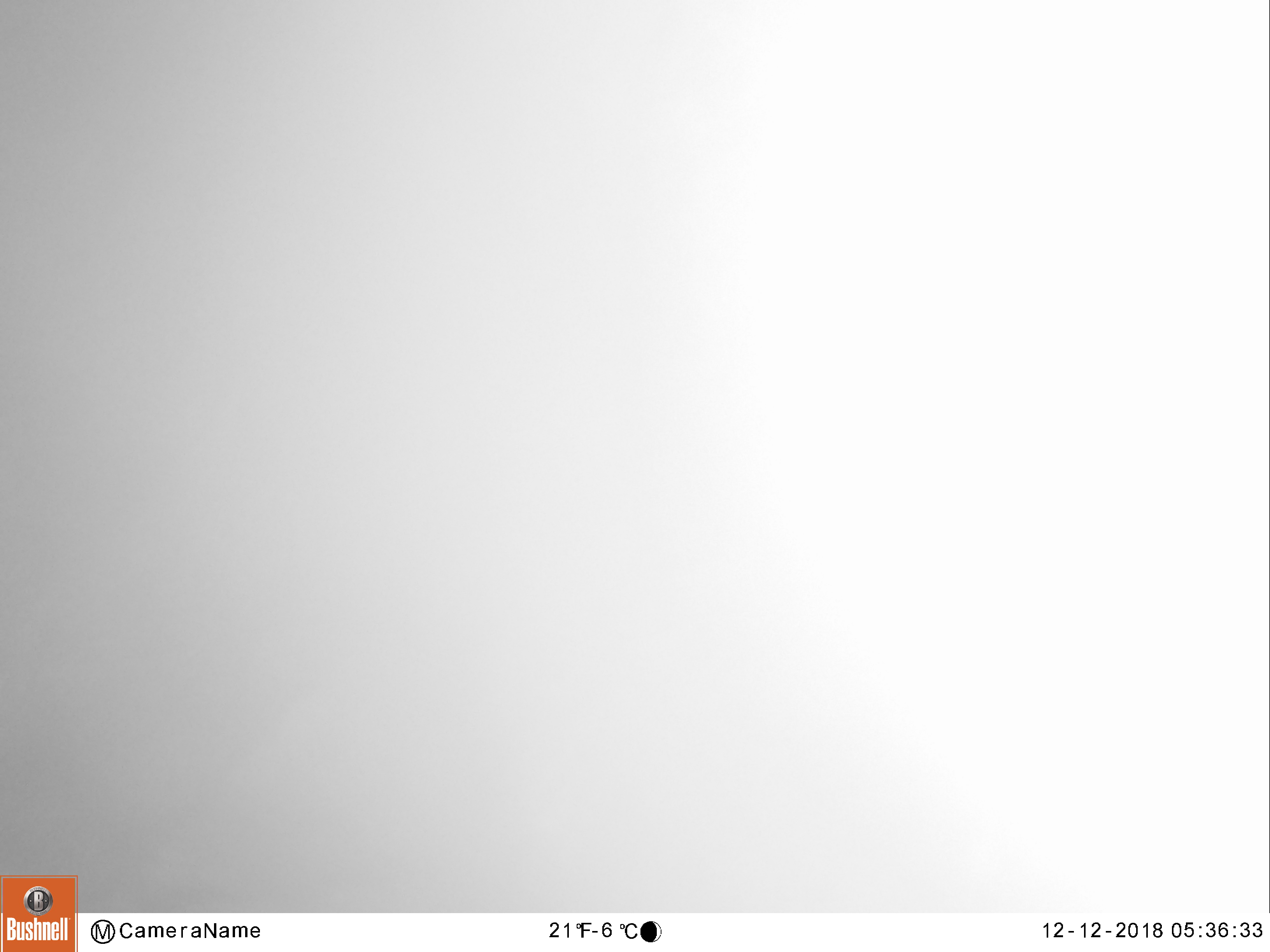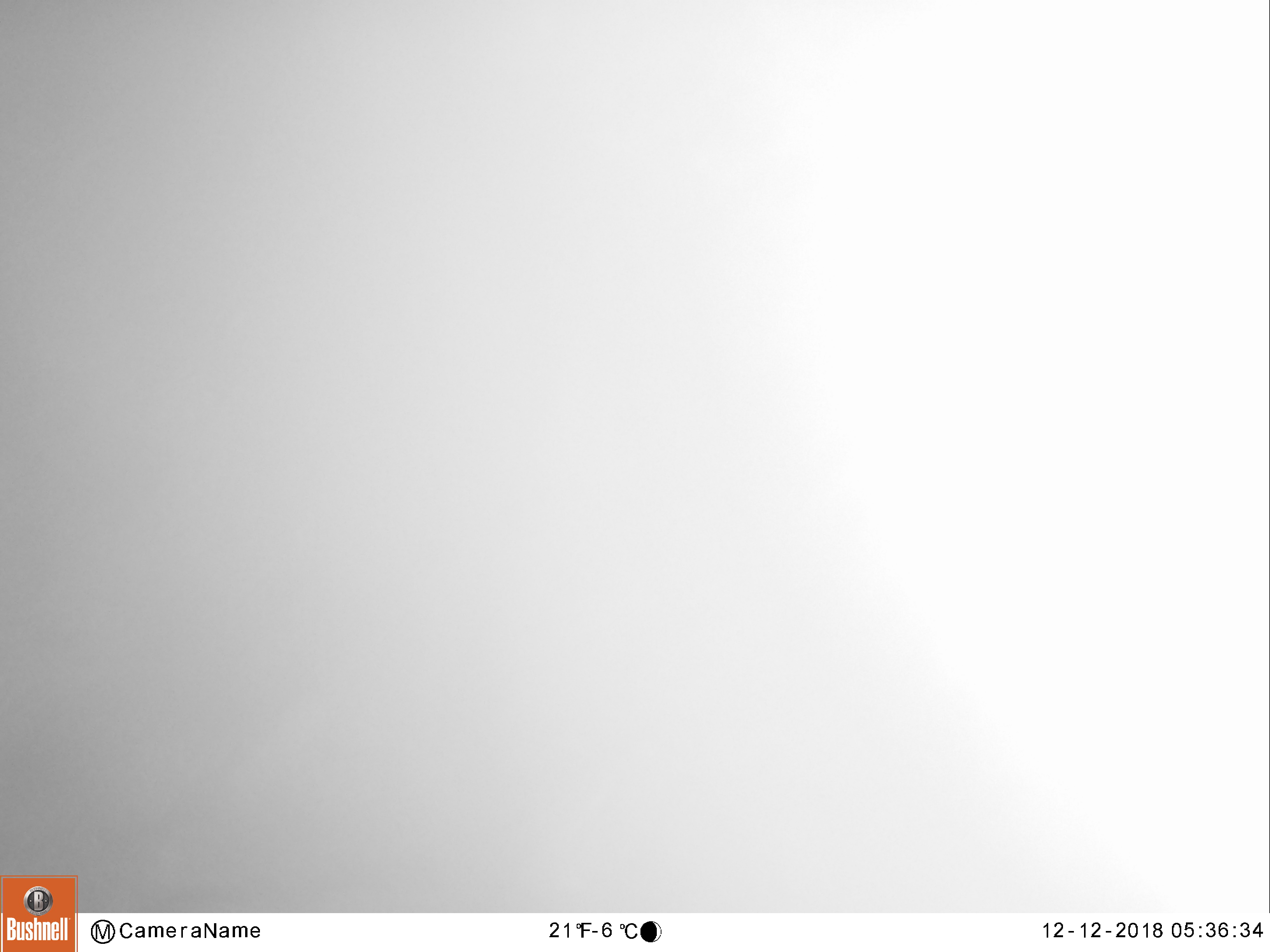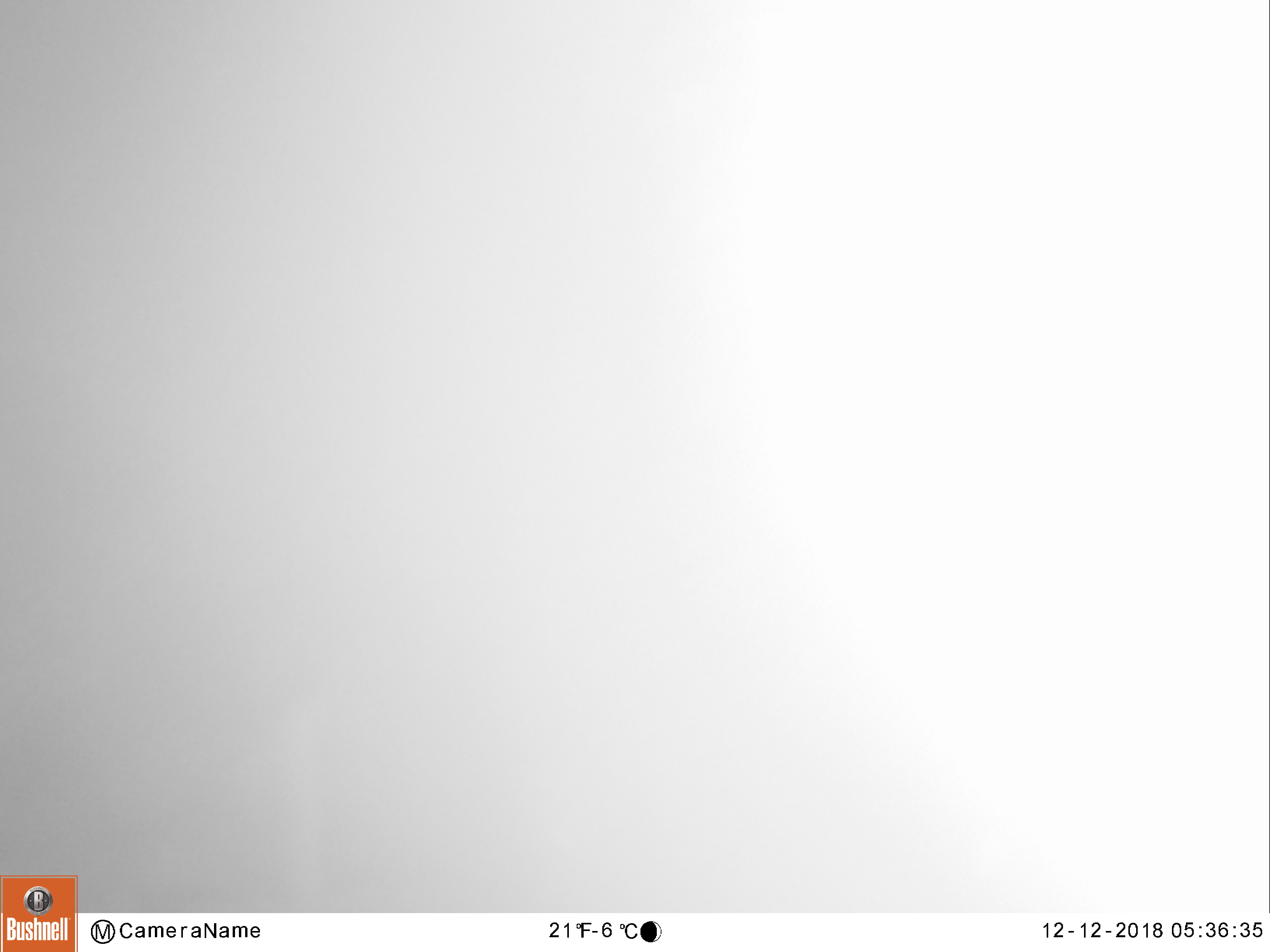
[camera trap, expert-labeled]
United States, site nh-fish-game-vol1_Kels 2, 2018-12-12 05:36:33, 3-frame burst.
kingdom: Animalia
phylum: Chordata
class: Mammalia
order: Artiodactyla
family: Cervidae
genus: Alces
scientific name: Alces alces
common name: moose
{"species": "moose (Alces alces)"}